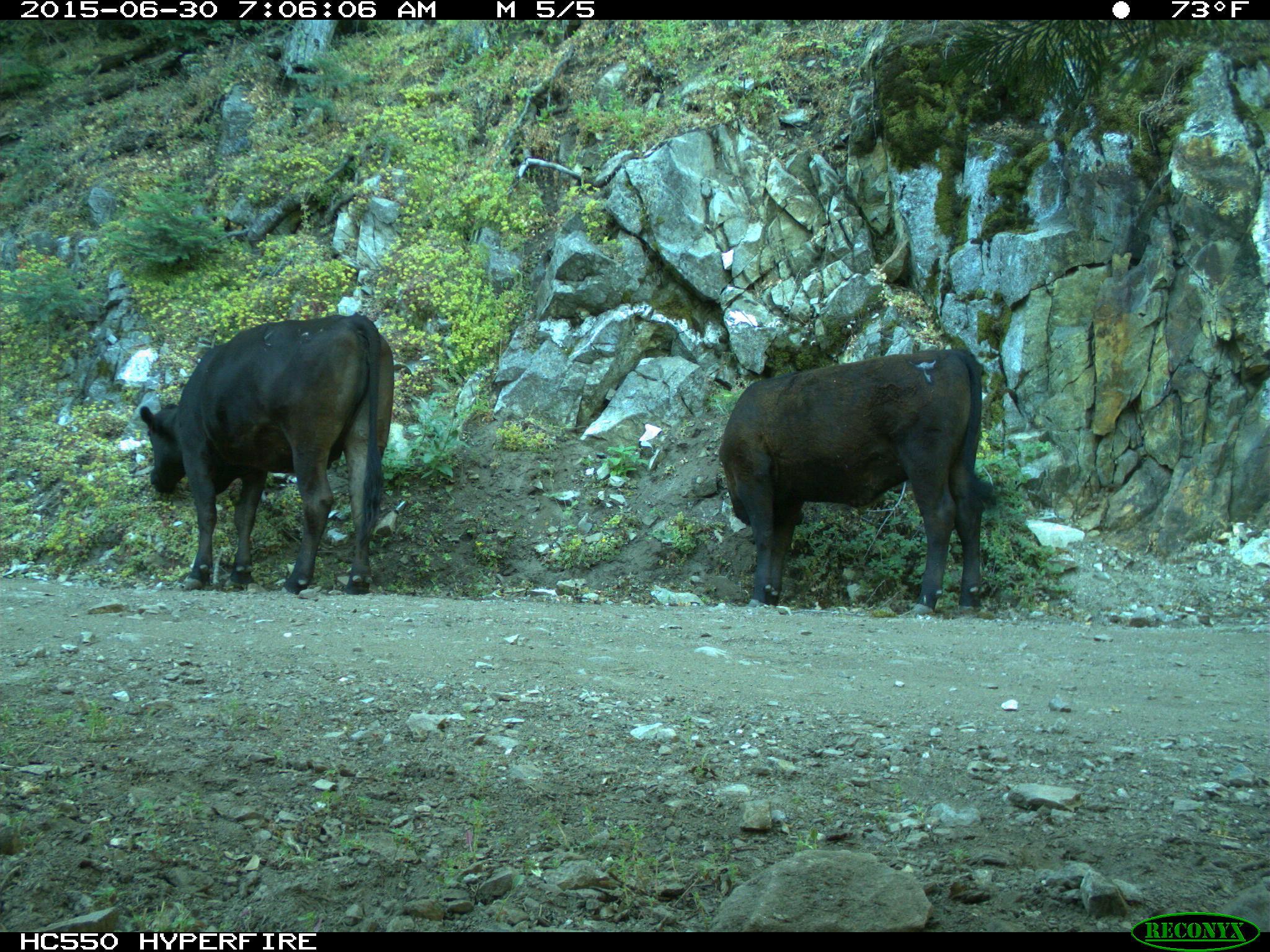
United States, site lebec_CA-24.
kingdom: Animalia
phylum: Chordata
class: Mammalia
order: Artiodactyla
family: Bovidae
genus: Bos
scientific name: Bos taurus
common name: domestic cow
Bos taurus (domestic cow).